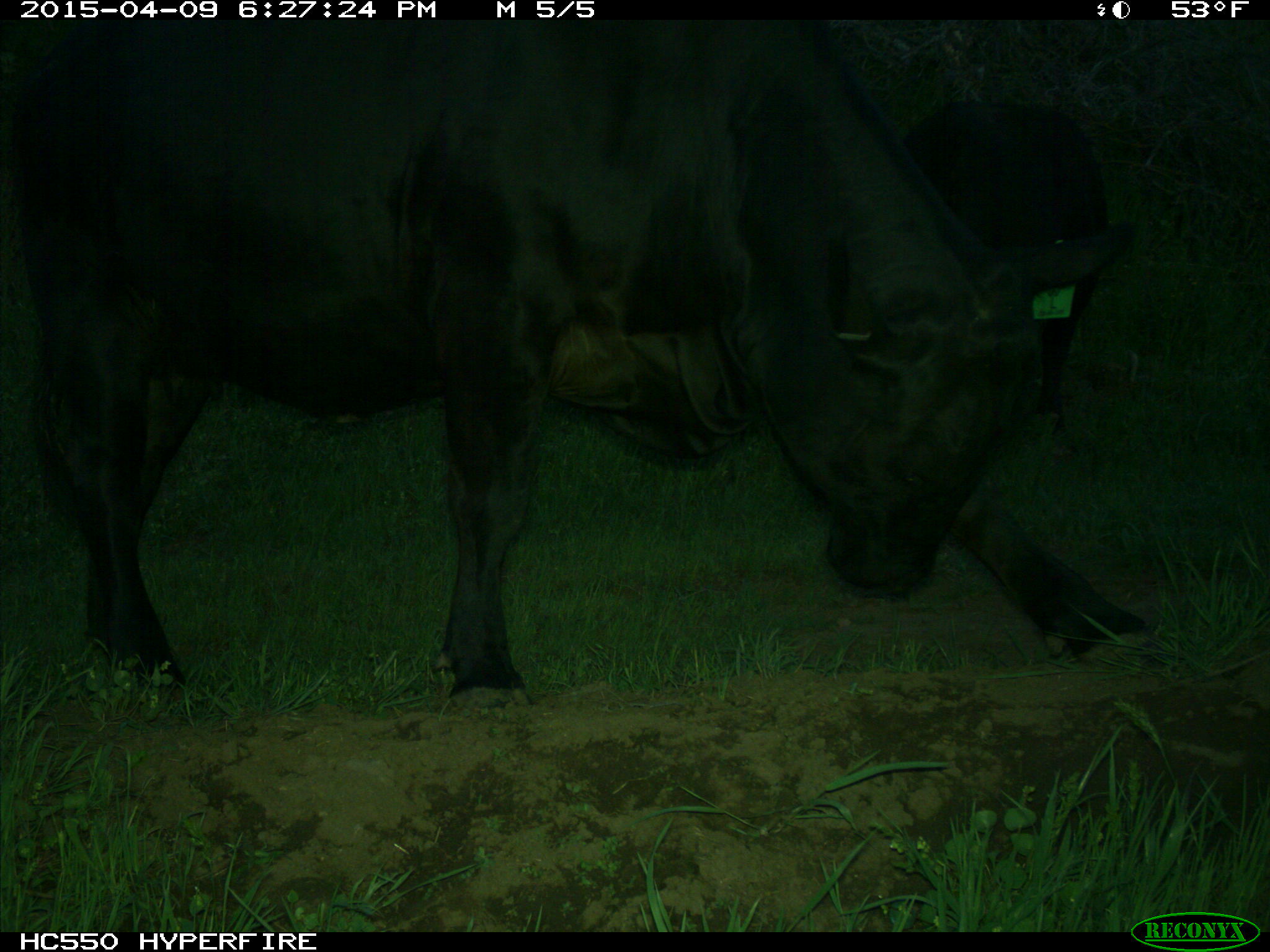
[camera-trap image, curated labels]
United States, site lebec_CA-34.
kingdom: Animalia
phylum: Chordata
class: Mammalia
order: Artiodactyla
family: Bovidae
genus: Bos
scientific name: Bos taurus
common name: domestic cow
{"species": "Bos taurus (domestic cow)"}